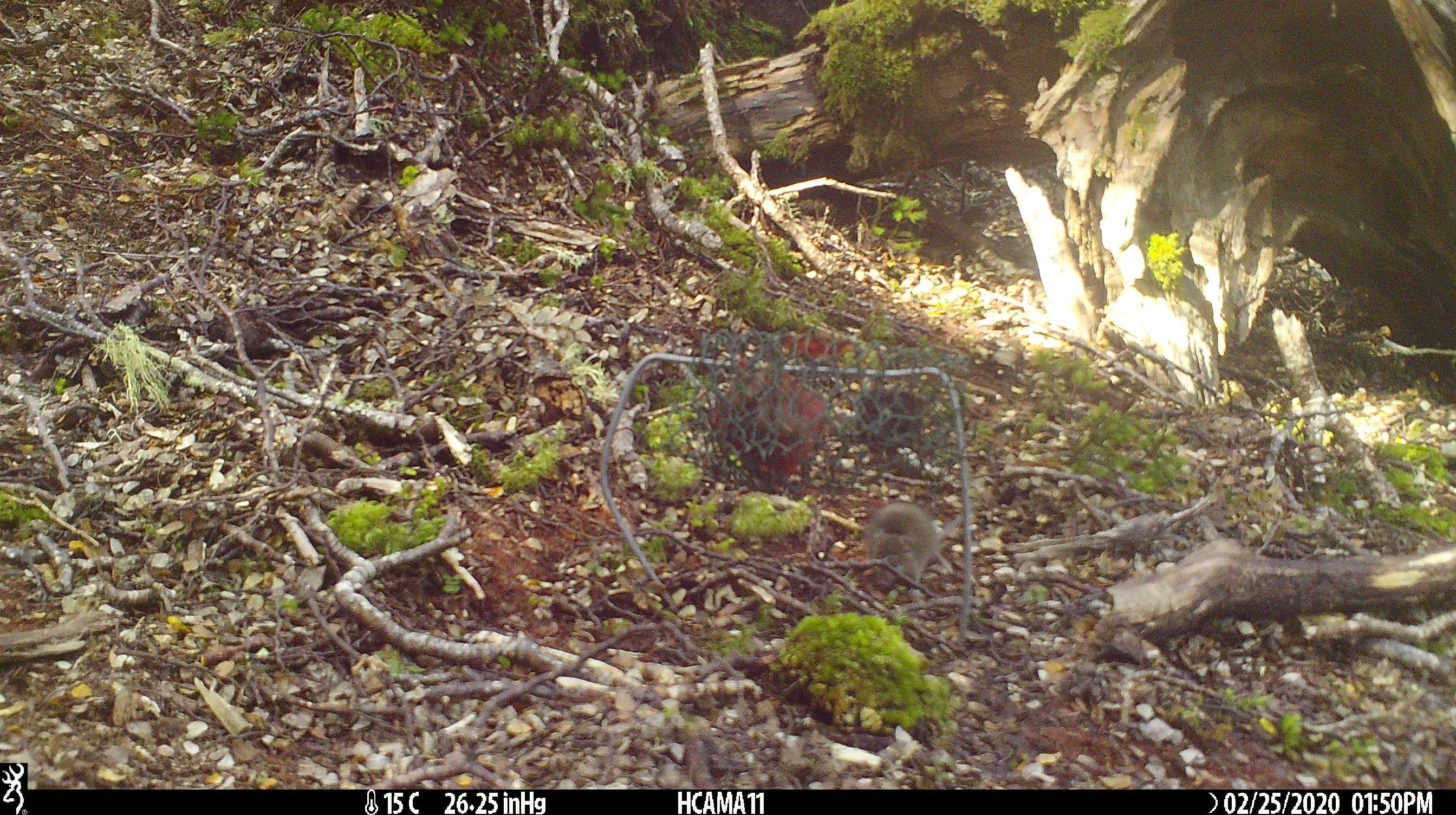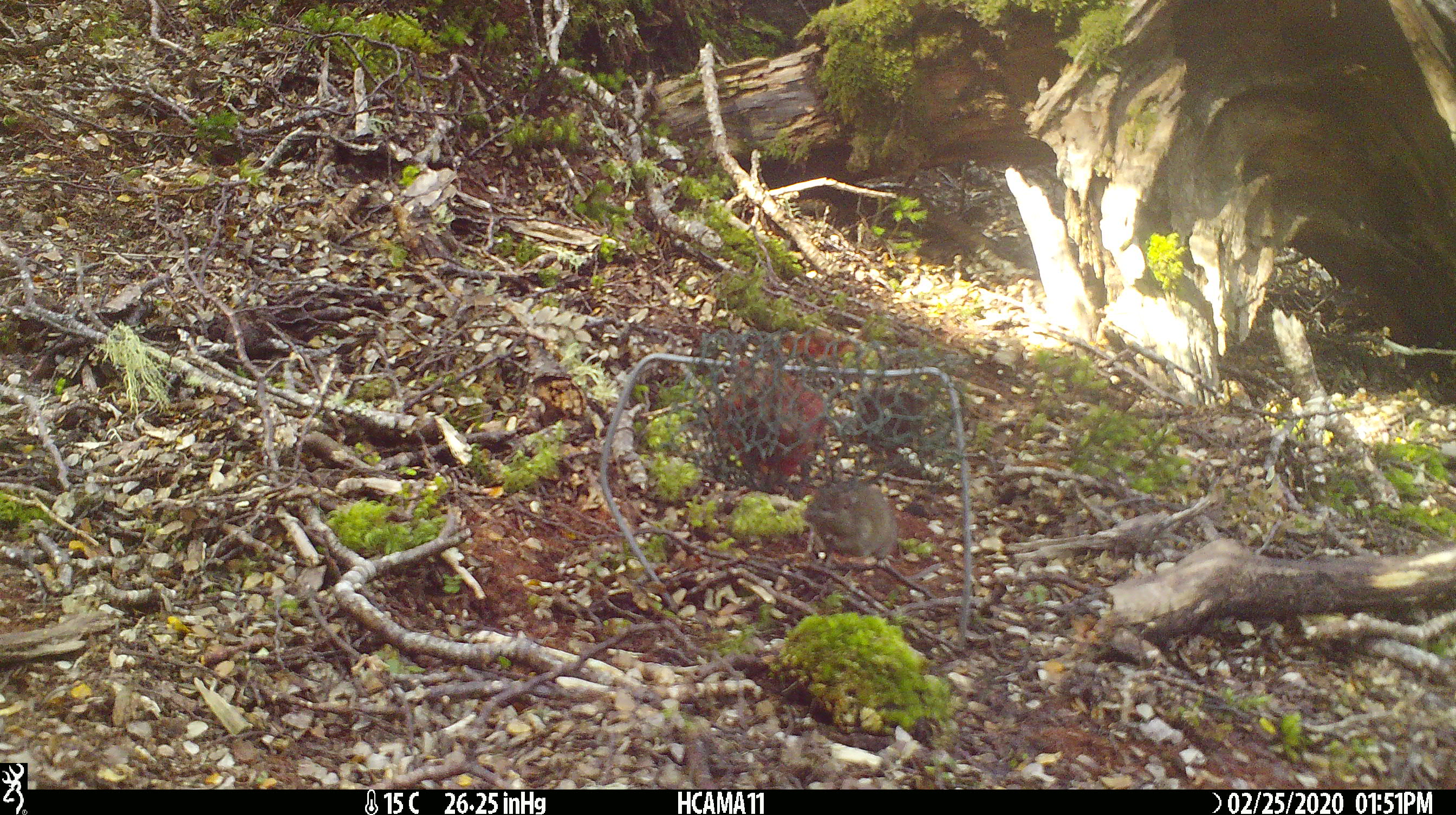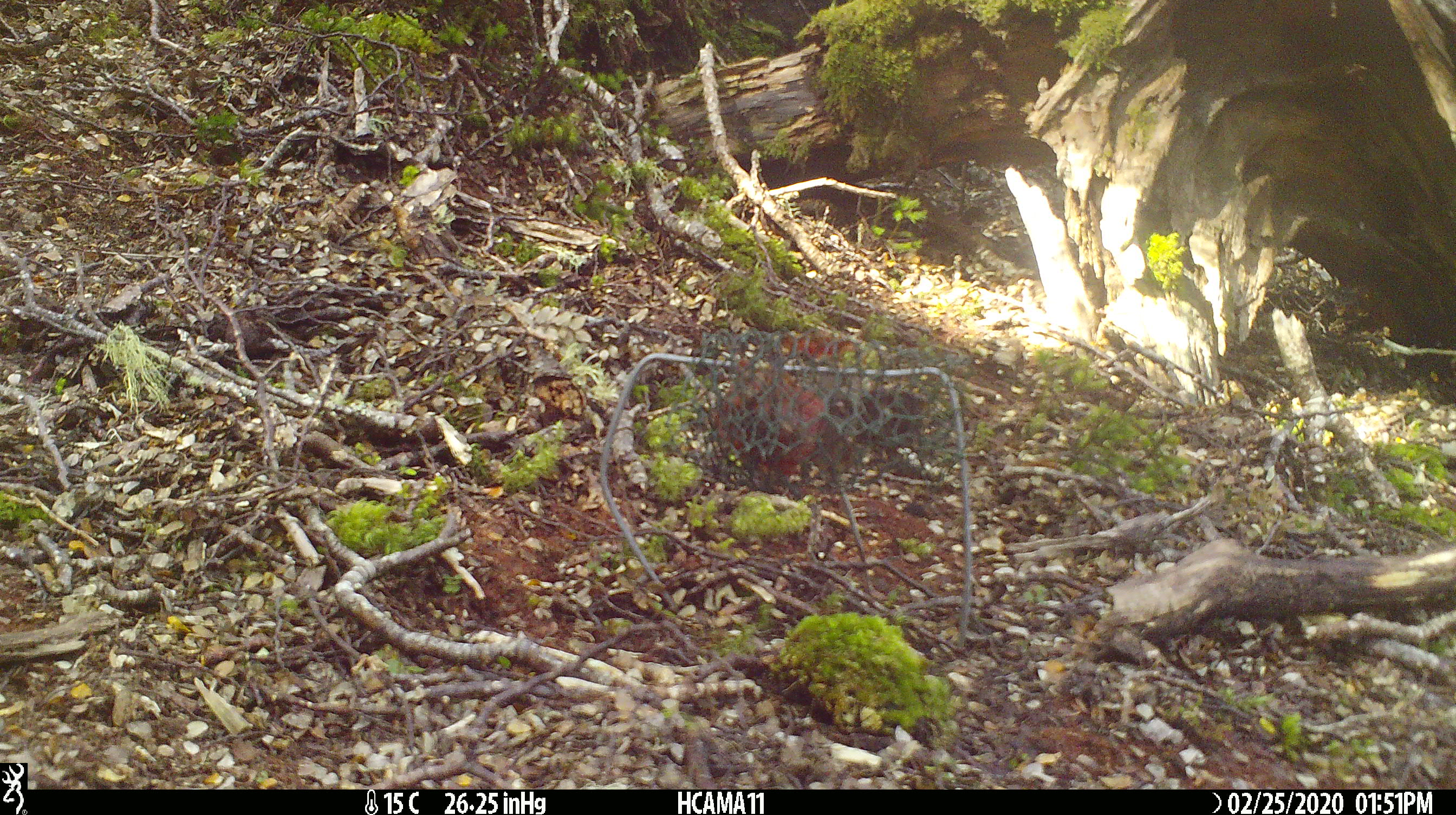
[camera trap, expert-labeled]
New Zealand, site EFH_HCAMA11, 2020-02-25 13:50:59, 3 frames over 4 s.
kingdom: Animalia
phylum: Chordata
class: Mammalia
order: Rodentia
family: Muridae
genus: Mus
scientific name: Mus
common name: mouse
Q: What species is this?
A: Mouse (Mus).